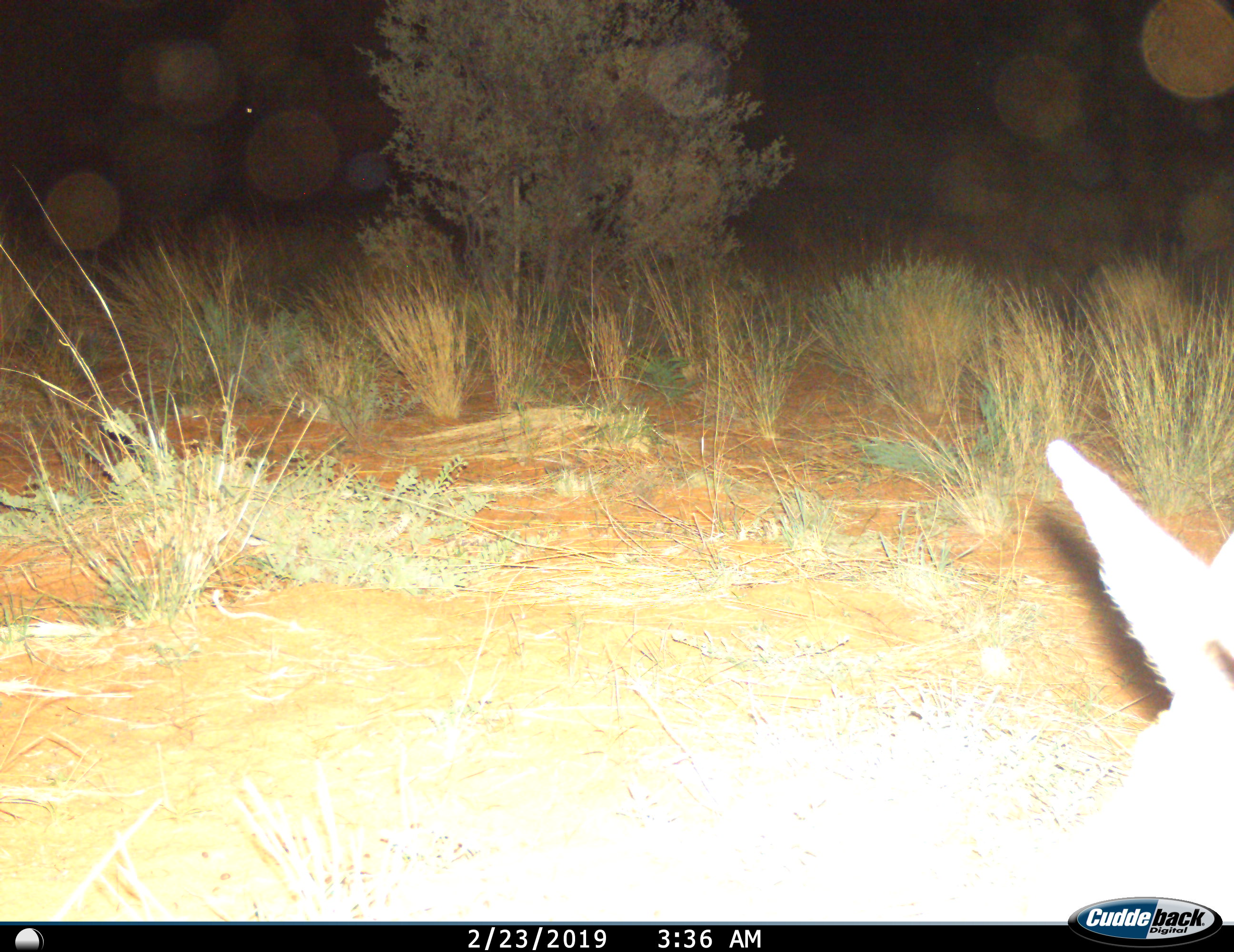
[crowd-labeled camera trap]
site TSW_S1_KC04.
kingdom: Animalia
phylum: Chordata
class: Mammalia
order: Artiodactyla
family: Bovidae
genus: Sylvicapra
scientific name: Sylvicapra grimmia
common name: common duiker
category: duikercommongrey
Duikercommongrey (common duiker) (Sylvicapra grimmia), count 1. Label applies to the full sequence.